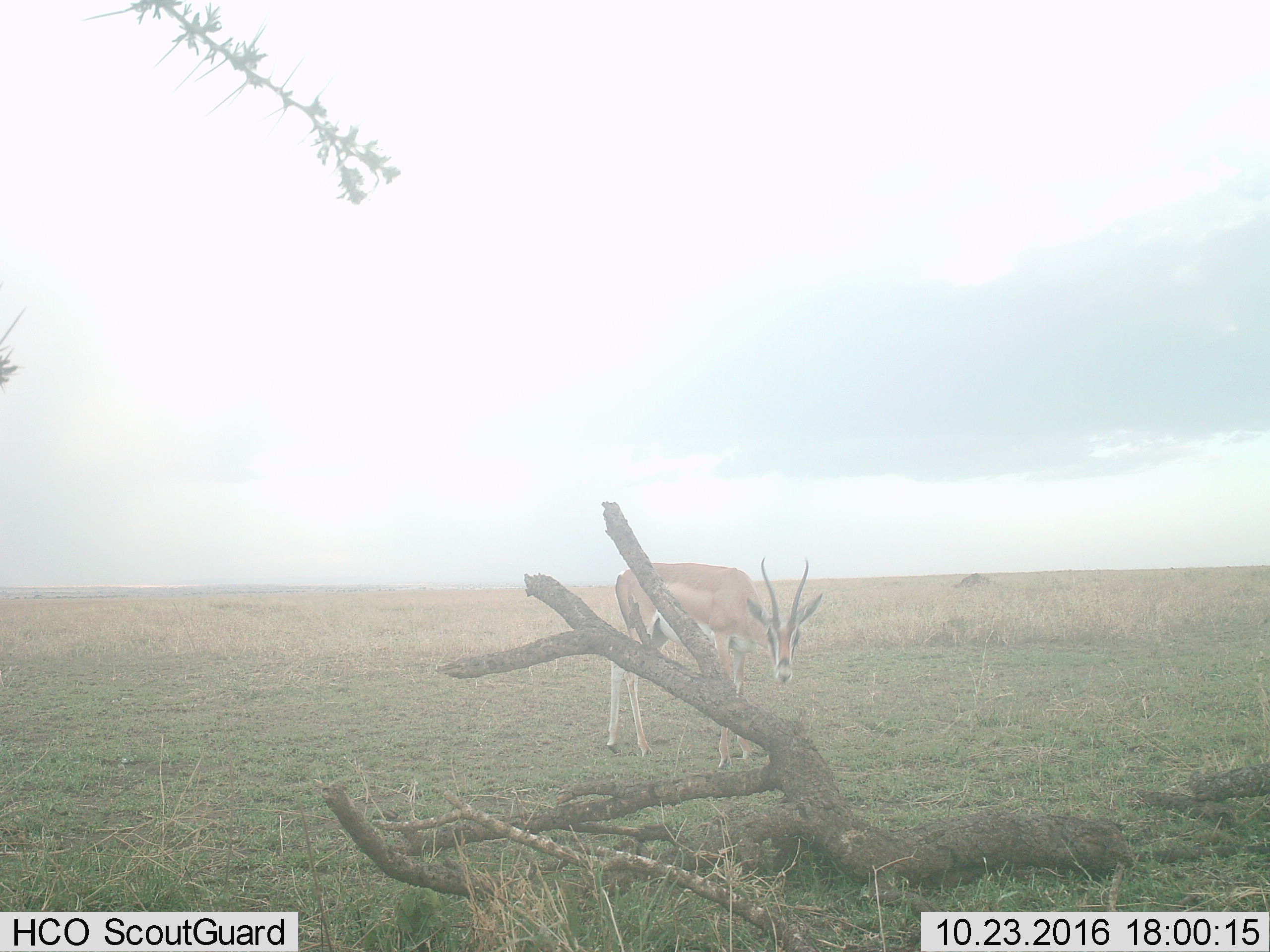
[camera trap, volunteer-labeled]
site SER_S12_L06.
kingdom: Animalia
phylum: Chordata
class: Mammalia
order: Artiodactyla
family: Bovidae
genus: Nanger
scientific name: Nanger granti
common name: grant's gazelle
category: gazellegrants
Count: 1.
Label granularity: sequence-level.